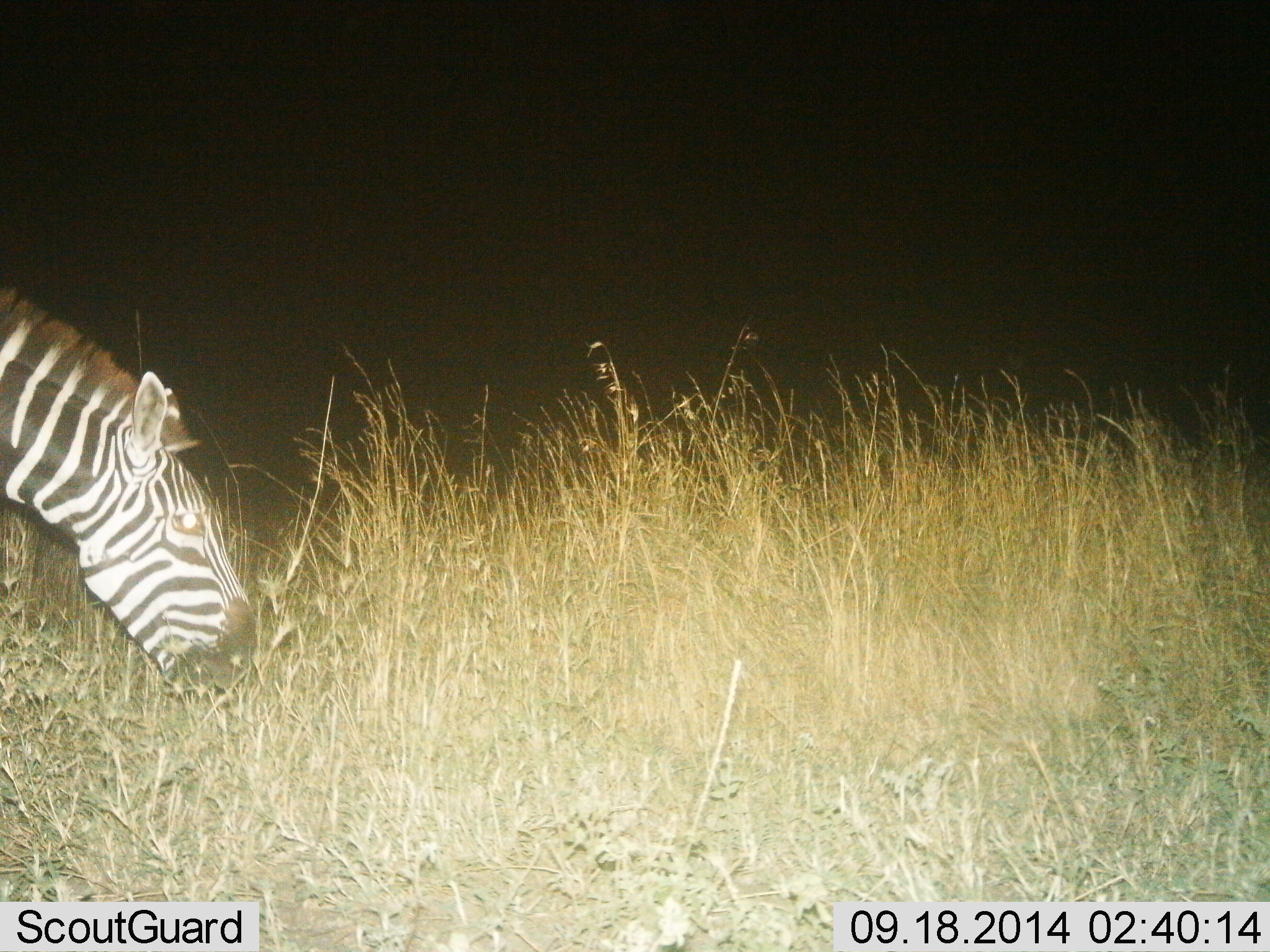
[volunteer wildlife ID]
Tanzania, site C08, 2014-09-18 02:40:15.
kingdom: Animalia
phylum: Chordata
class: Mammalia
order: Perissodactyla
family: Equidae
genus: Equus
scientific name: Equus quagga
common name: plains zebra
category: zebra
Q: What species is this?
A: Zebra (plains zebra) (Equus quagga).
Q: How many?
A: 1.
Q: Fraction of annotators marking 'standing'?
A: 0%.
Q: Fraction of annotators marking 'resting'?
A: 0%.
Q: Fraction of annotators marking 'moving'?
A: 0%.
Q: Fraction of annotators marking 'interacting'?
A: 0%.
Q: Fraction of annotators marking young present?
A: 0%.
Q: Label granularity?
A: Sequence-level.